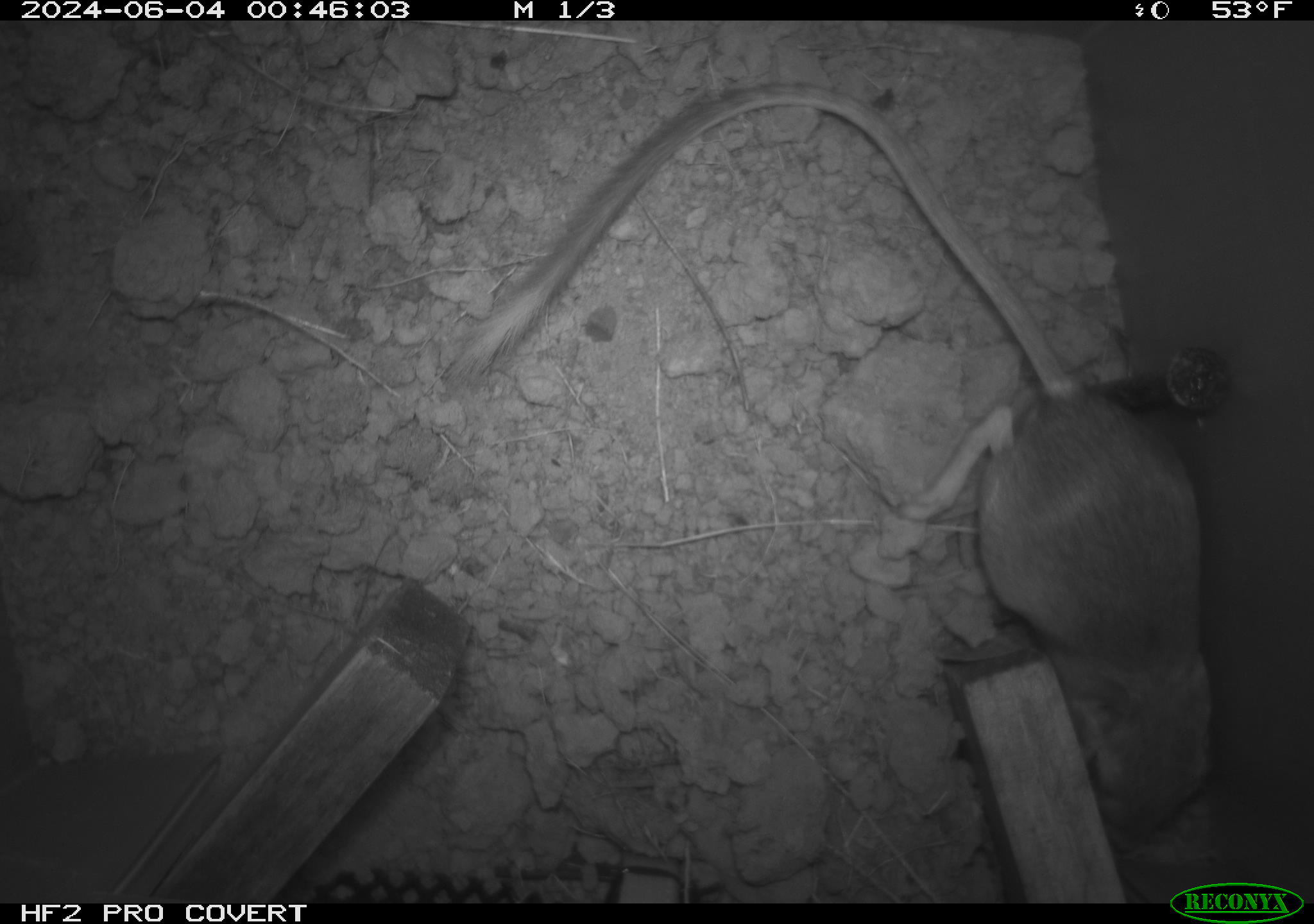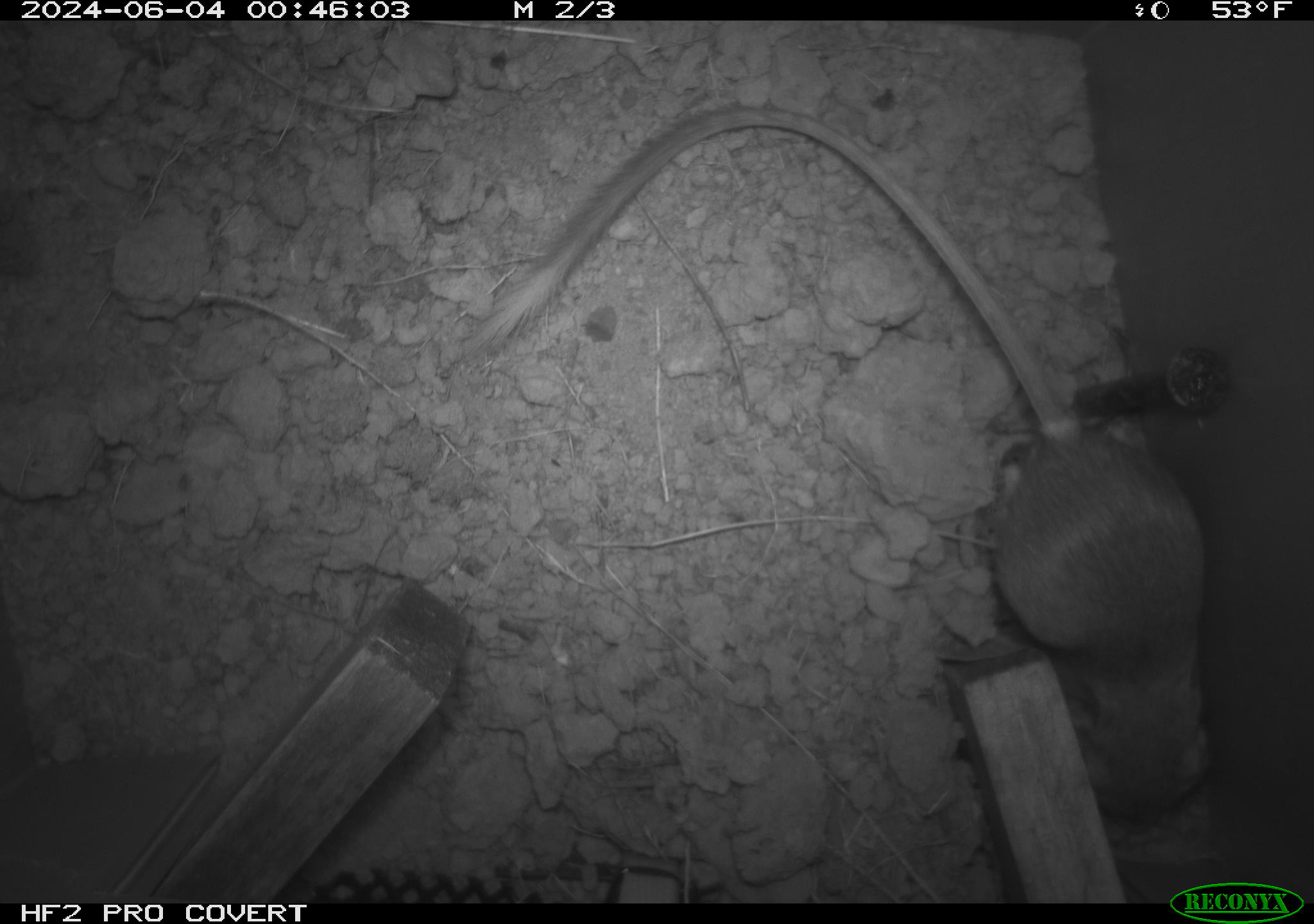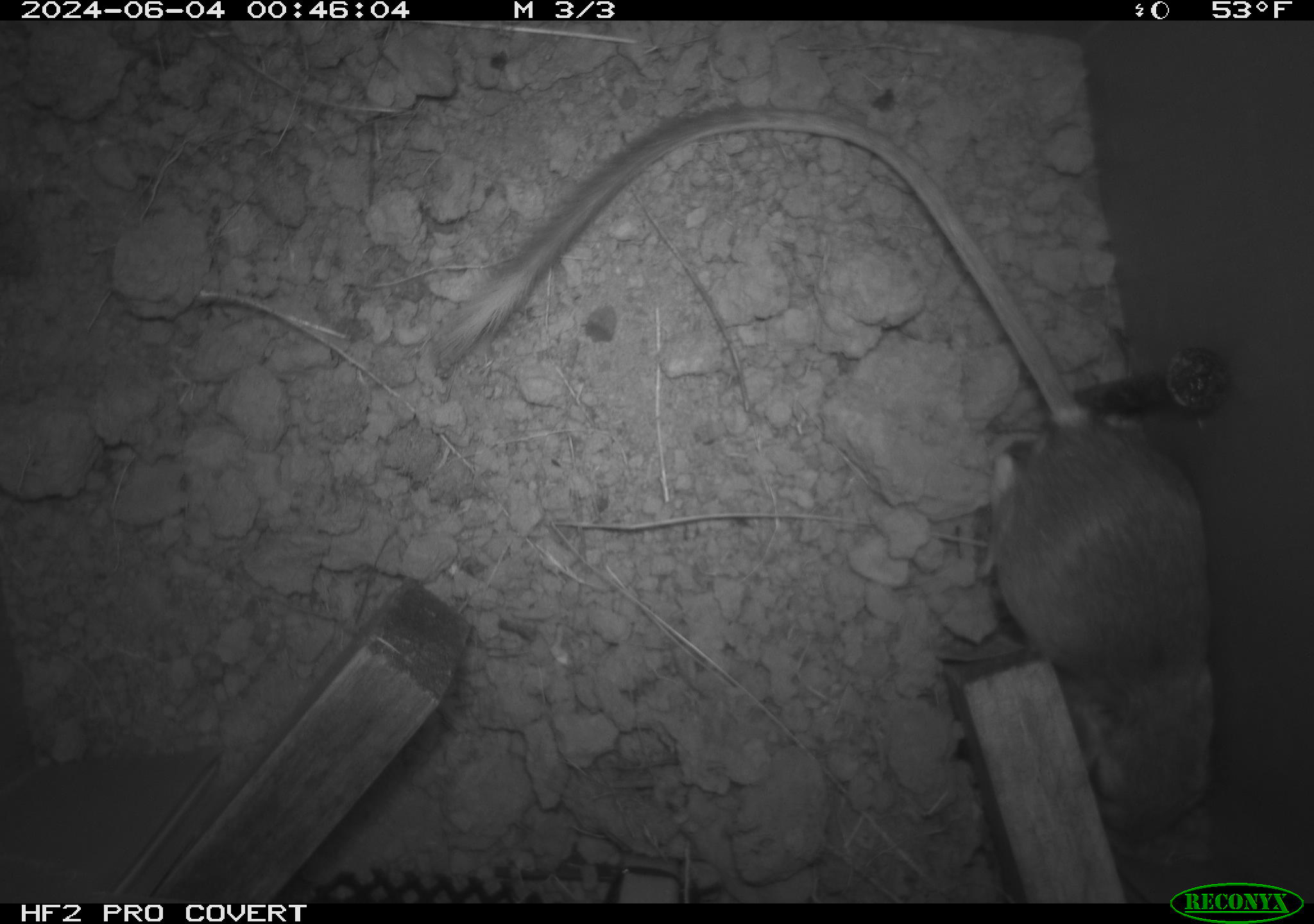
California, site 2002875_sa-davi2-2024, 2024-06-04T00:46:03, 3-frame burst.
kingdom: Animalia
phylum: Chordata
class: Mammalia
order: Rodentia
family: Heteromyidae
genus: Dipodomys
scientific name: Dipodomys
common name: kangaroo rats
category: dipodomys species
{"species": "dipodomys species (kangaroo rats) (Dipodomys)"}